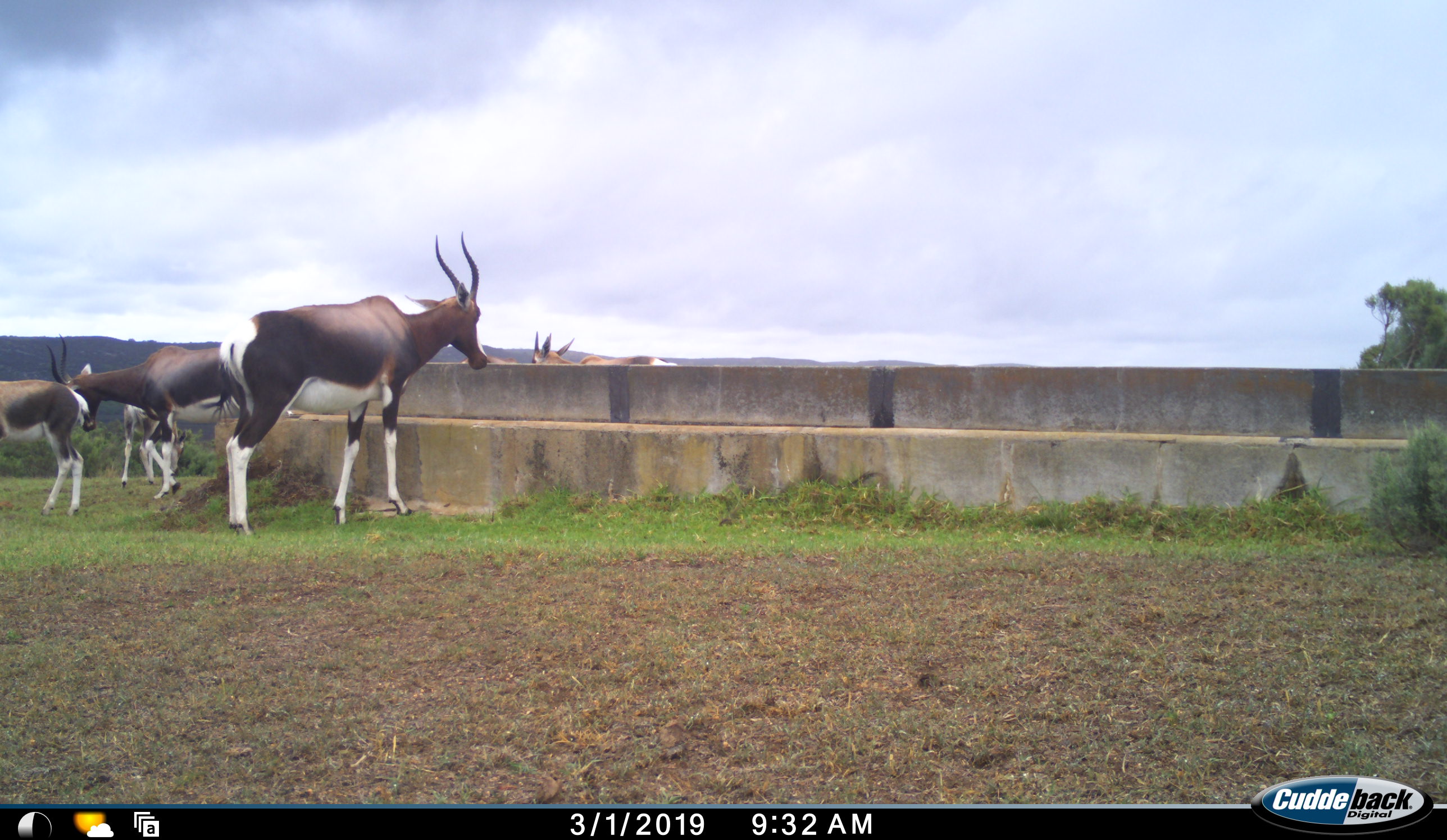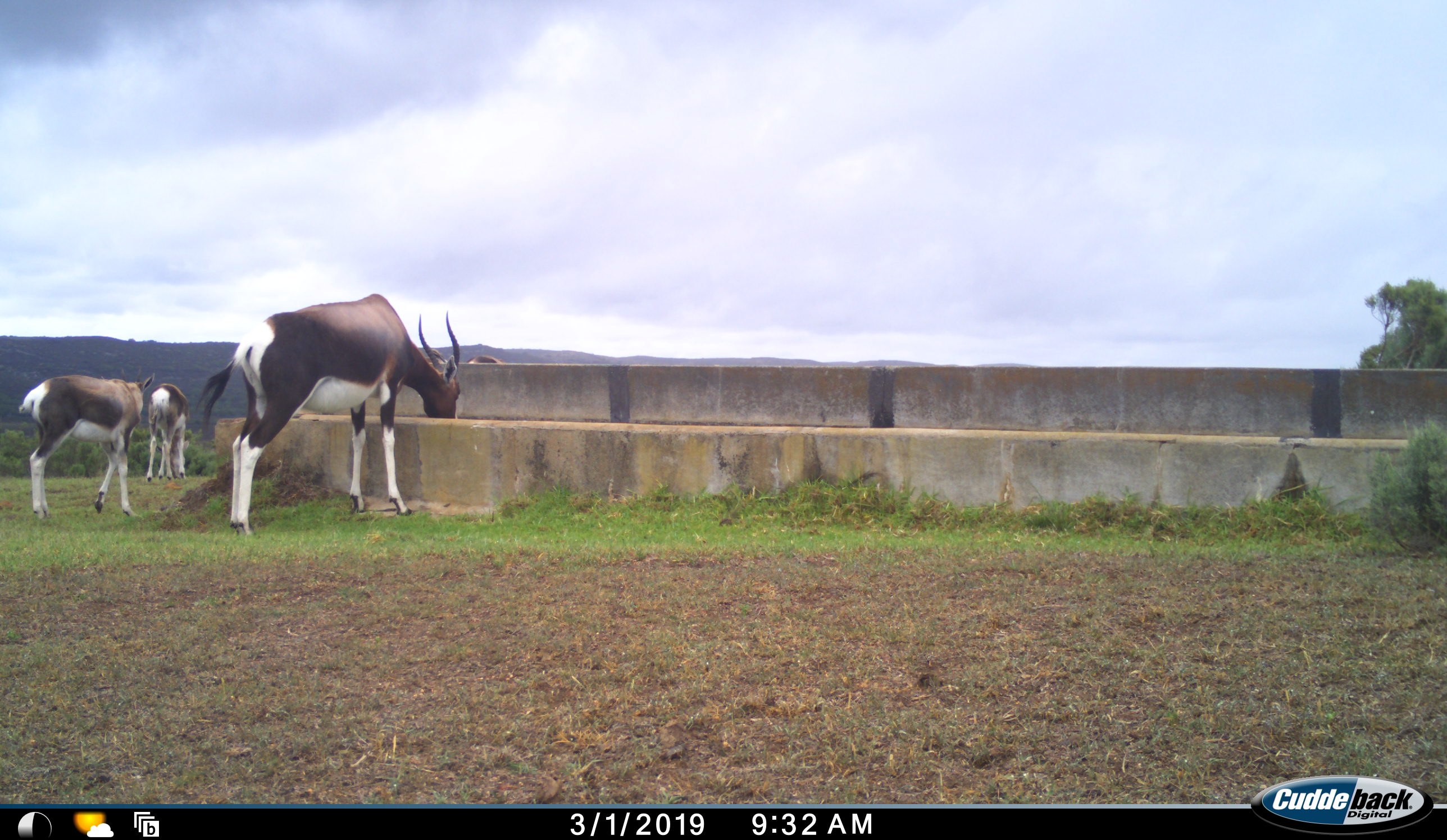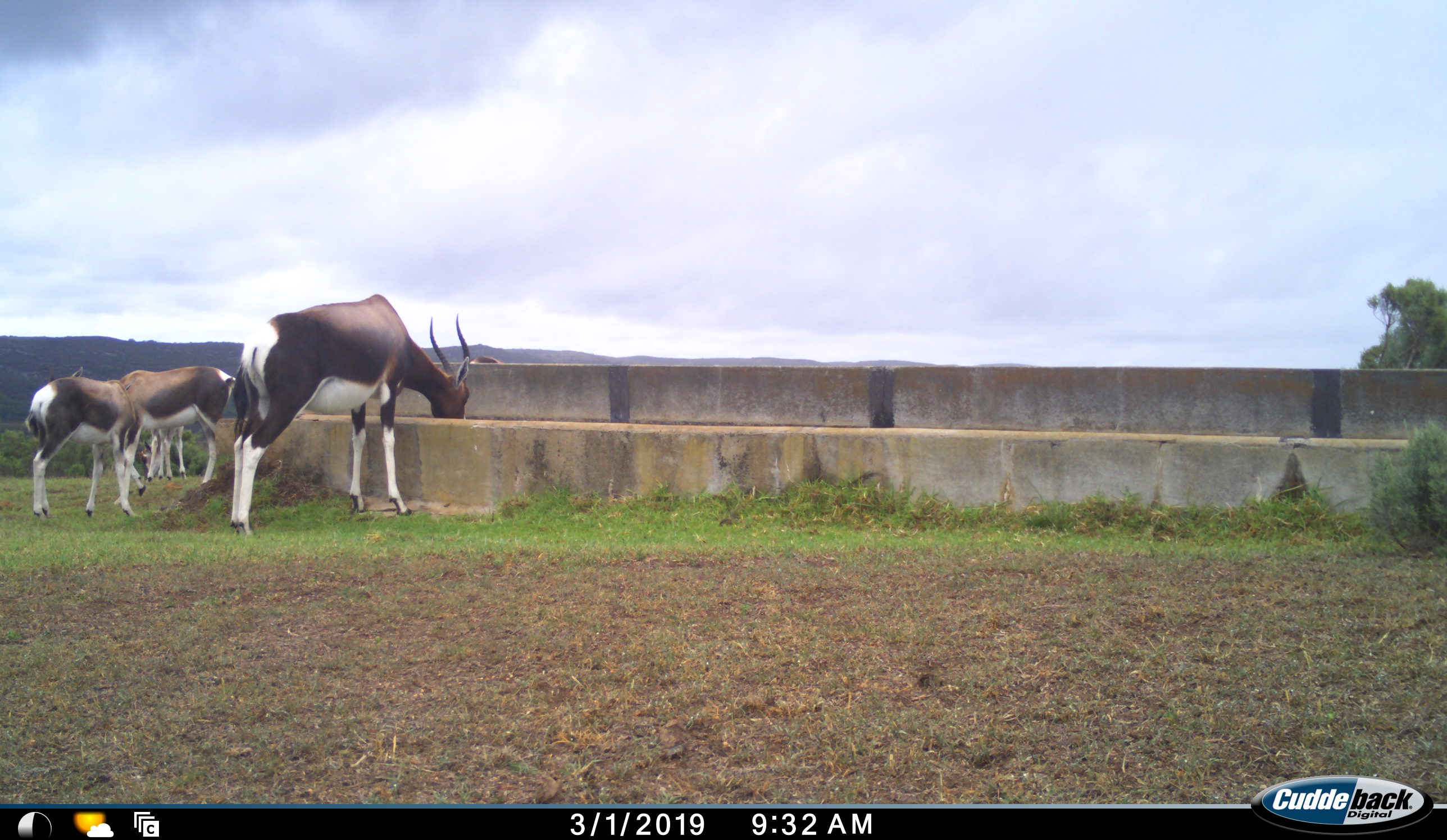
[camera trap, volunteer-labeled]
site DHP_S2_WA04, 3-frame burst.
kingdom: Animalia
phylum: Chordata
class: Mammalia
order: Artiodactyla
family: Bovidae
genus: Damaliscus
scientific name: Damaliscus pygargus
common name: bontebok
Bontebok (Damaliscus pygargus), count 5. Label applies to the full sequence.